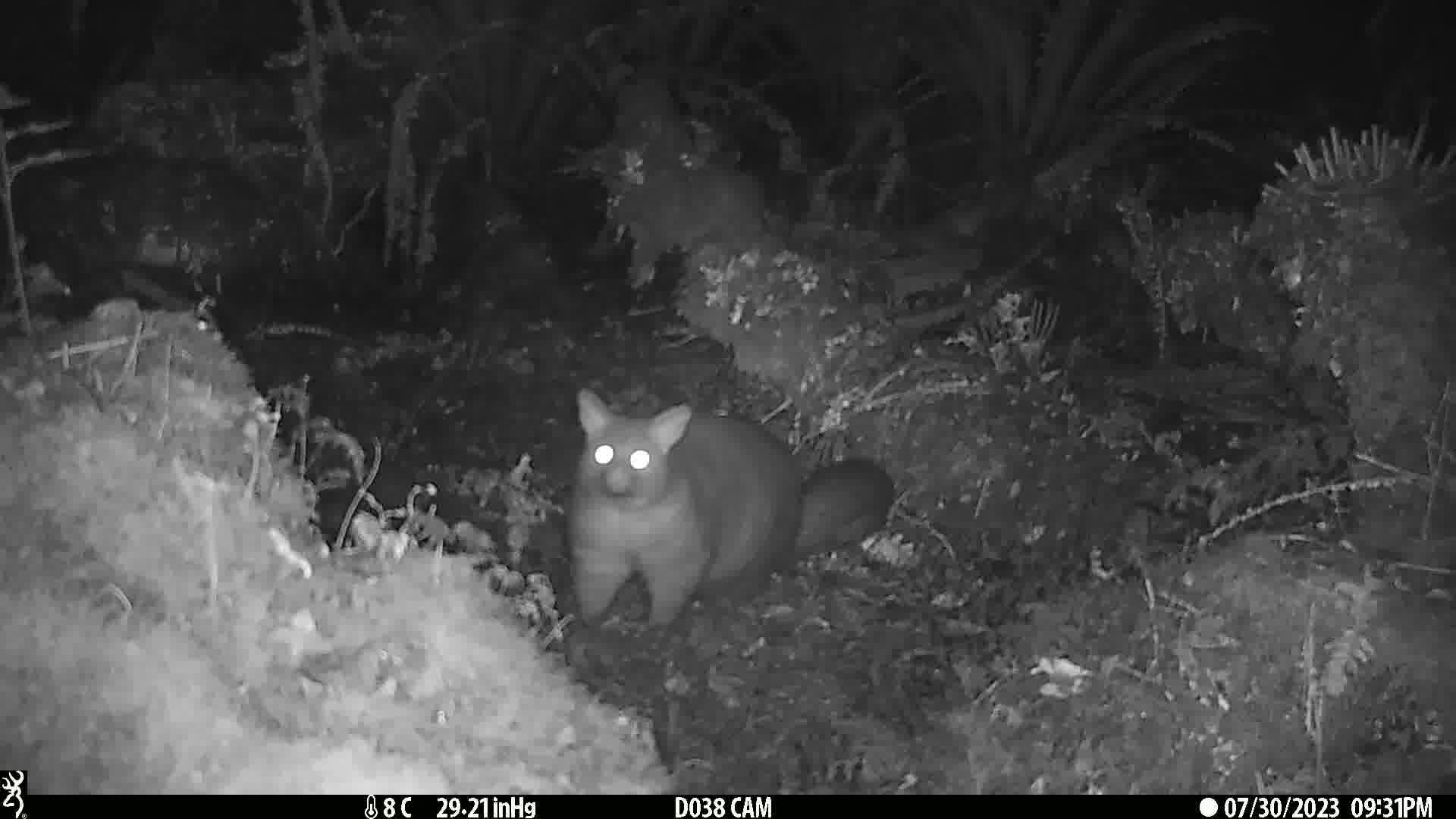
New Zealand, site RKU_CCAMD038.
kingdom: Animalia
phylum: Chordata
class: Mammalia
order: Diprotodontia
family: Phalangeridae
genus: Trichosurus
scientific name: Trichosurus vulpecula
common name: common brushtail possum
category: possum